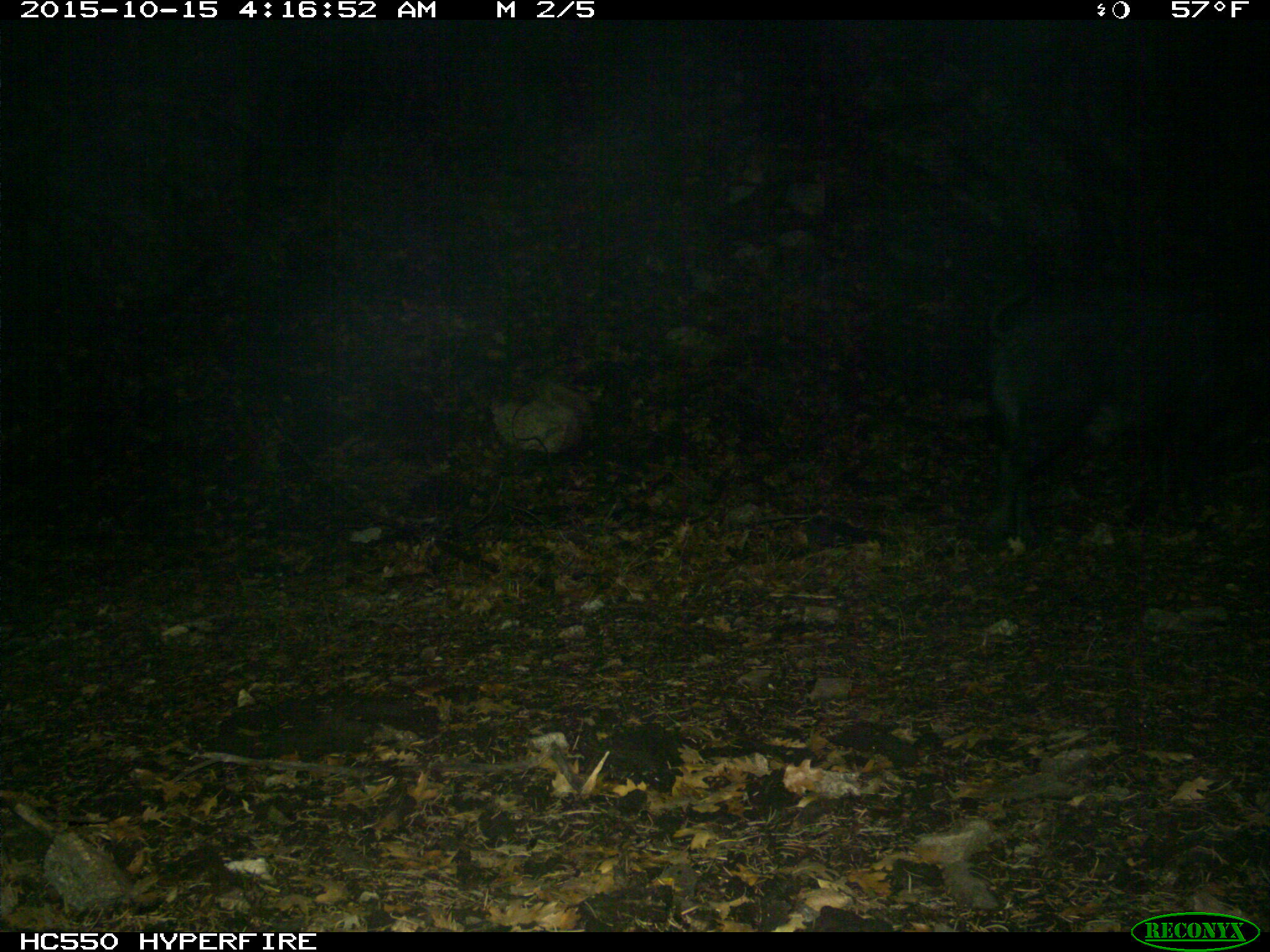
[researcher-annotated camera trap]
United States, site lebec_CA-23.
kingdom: Animalia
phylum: Chordata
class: Mammalia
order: Artiodactyla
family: Suidae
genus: Sus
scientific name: Sus scrofa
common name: wild boar